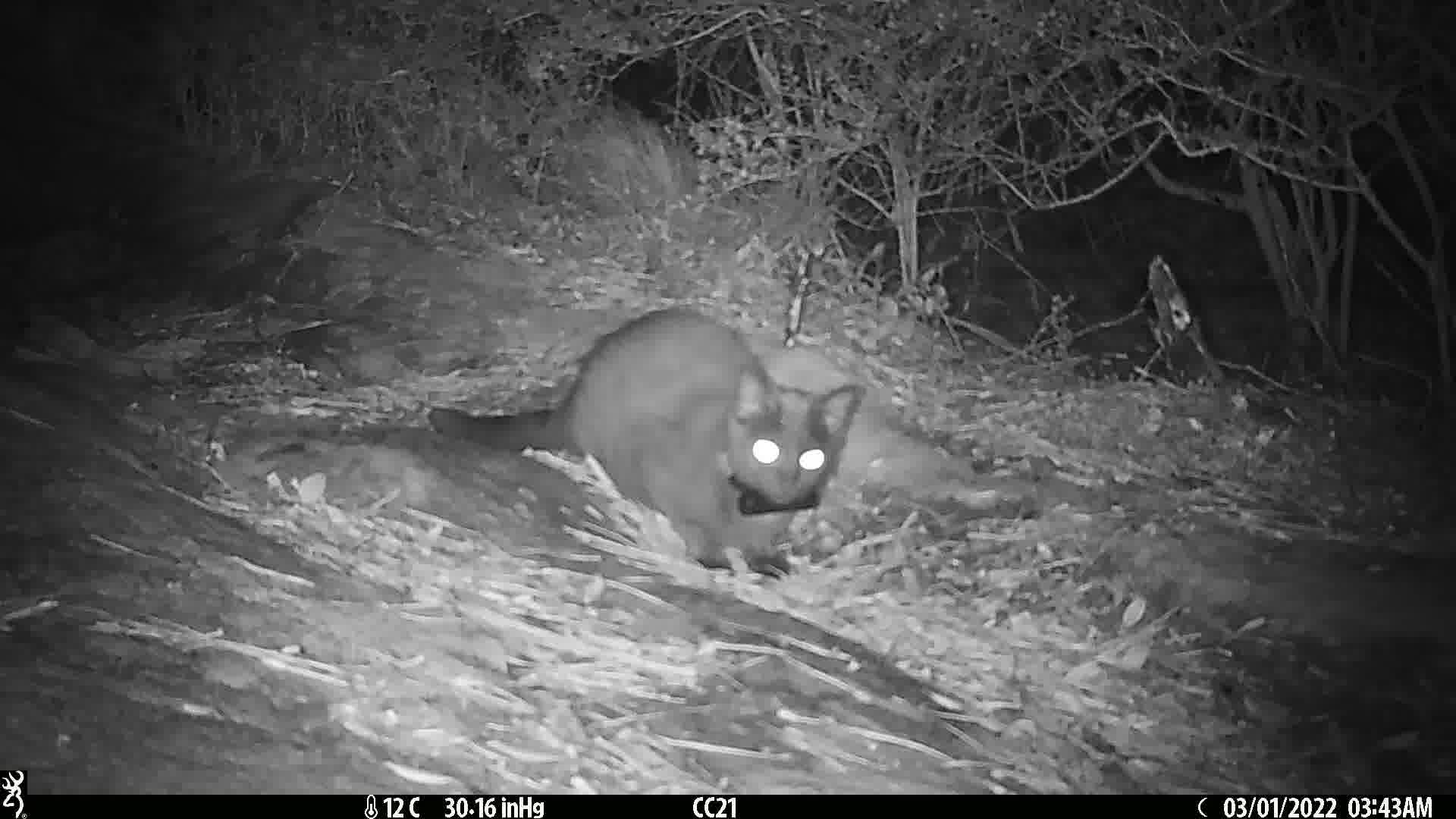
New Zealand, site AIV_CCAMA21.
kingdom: Animalia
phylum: Chordata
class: Mammalia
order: Carnivora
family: Felidae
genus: Felis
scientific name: Felis catus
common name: domestic cat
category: cat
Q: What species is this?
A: Cat (domestic cat) (Felis catus).